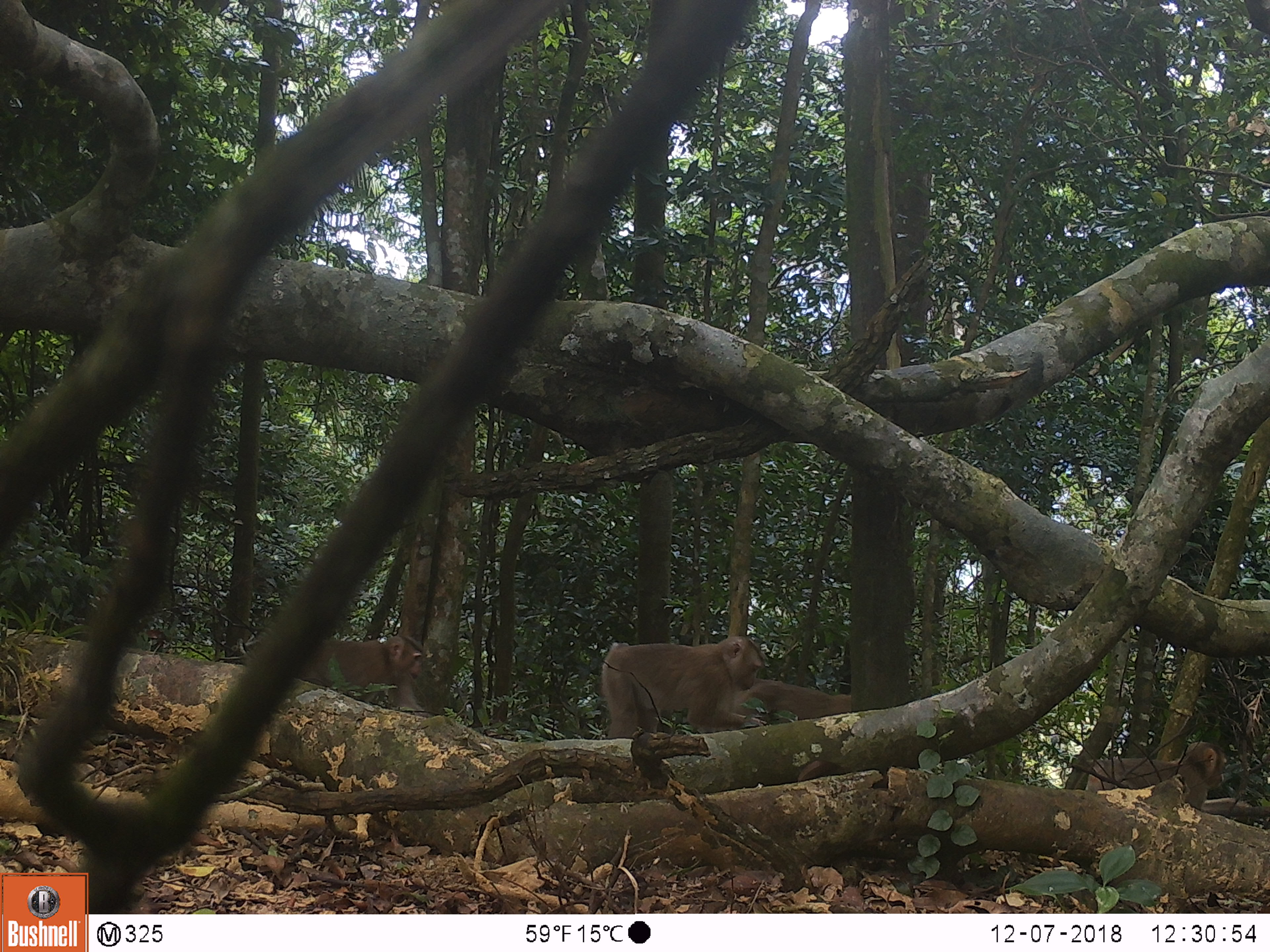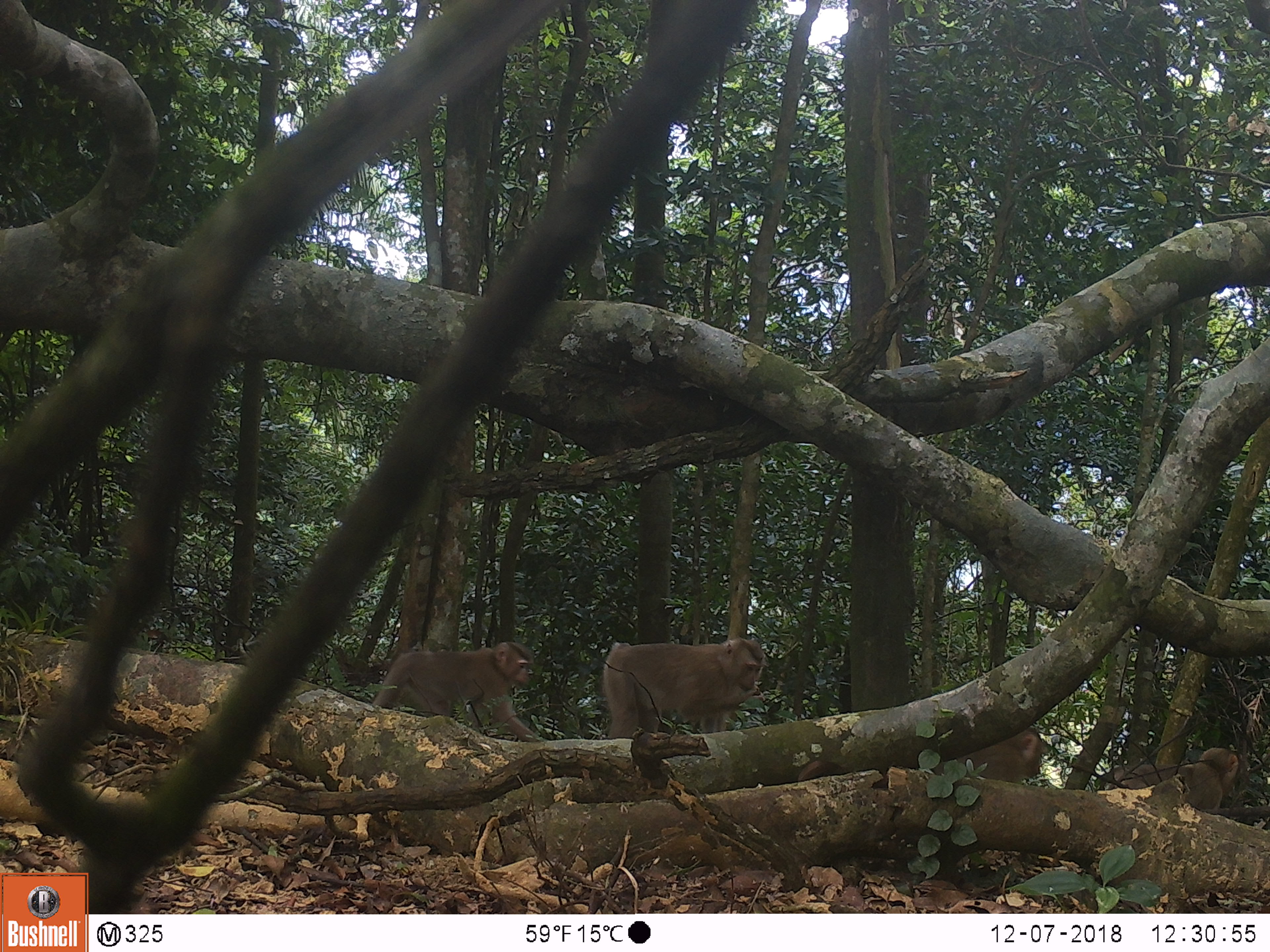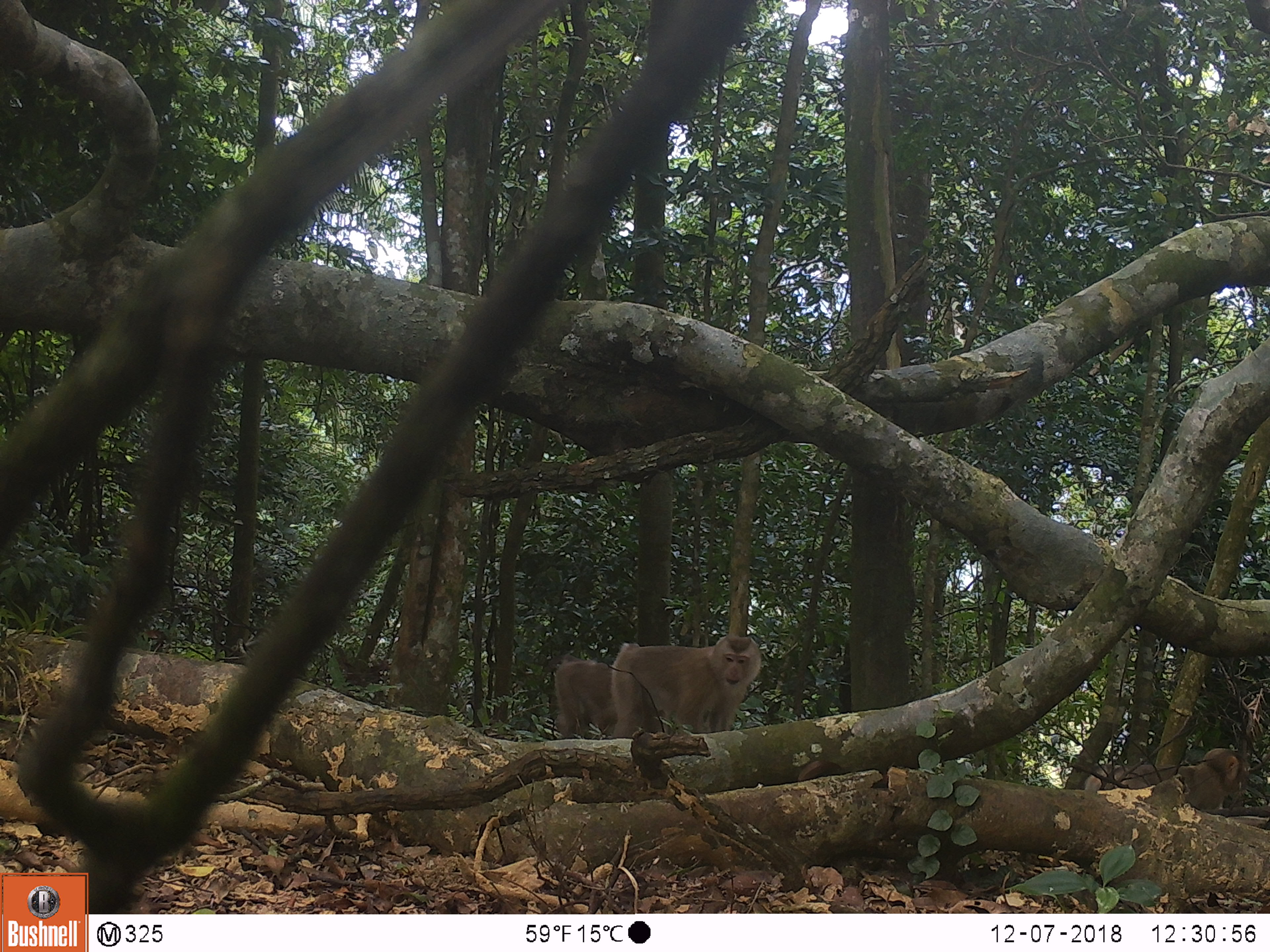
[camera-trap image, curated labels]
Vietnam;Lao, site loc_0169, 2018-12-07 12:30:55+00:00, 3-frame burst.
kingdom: Animalia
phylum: Chordata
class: Mammalia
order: Primates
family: Cercopithecidae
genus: Macaca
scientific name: Macaca nemestrina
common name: pig-tailed macaque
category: pig tailed macaque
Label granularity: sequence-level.